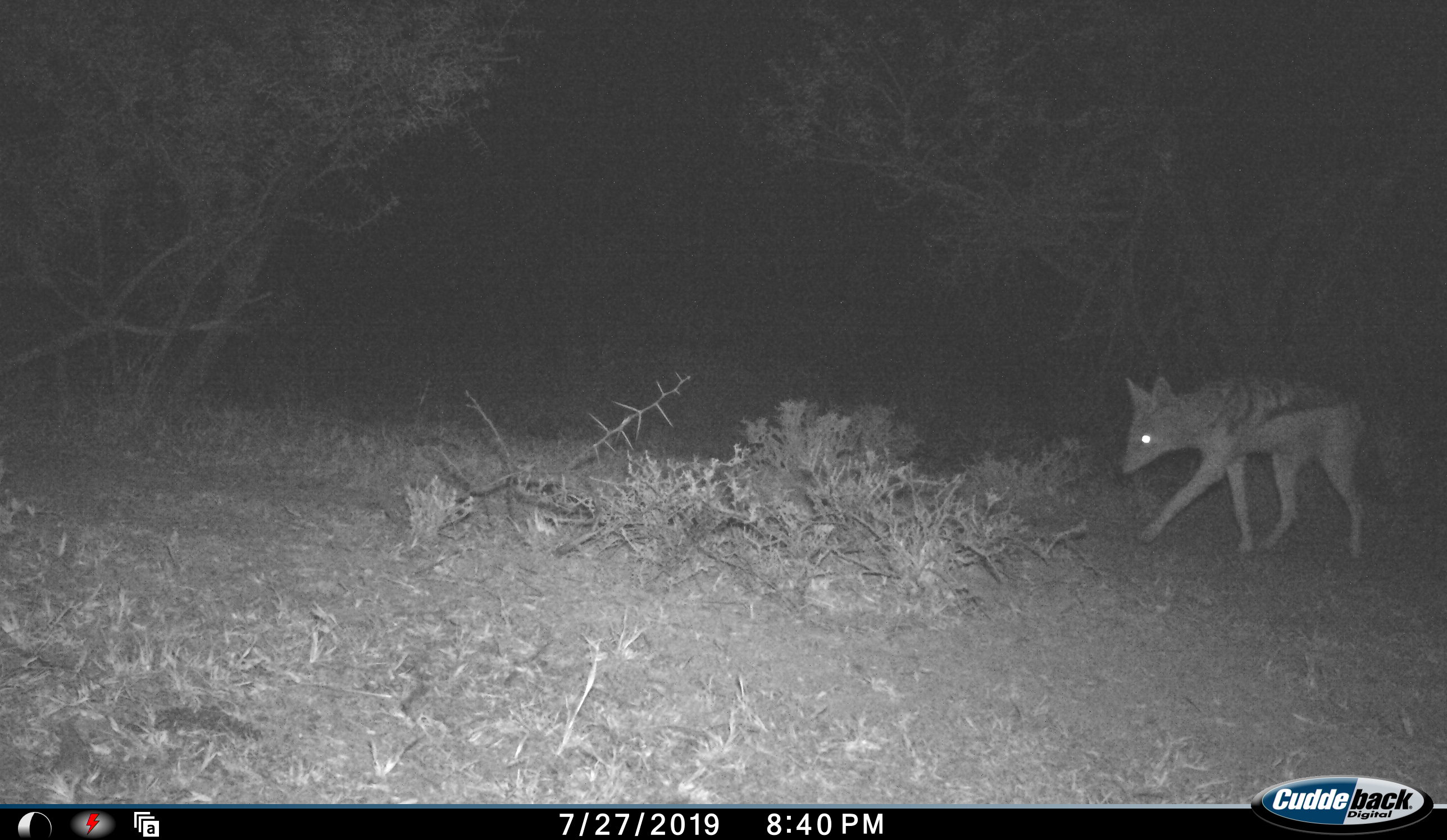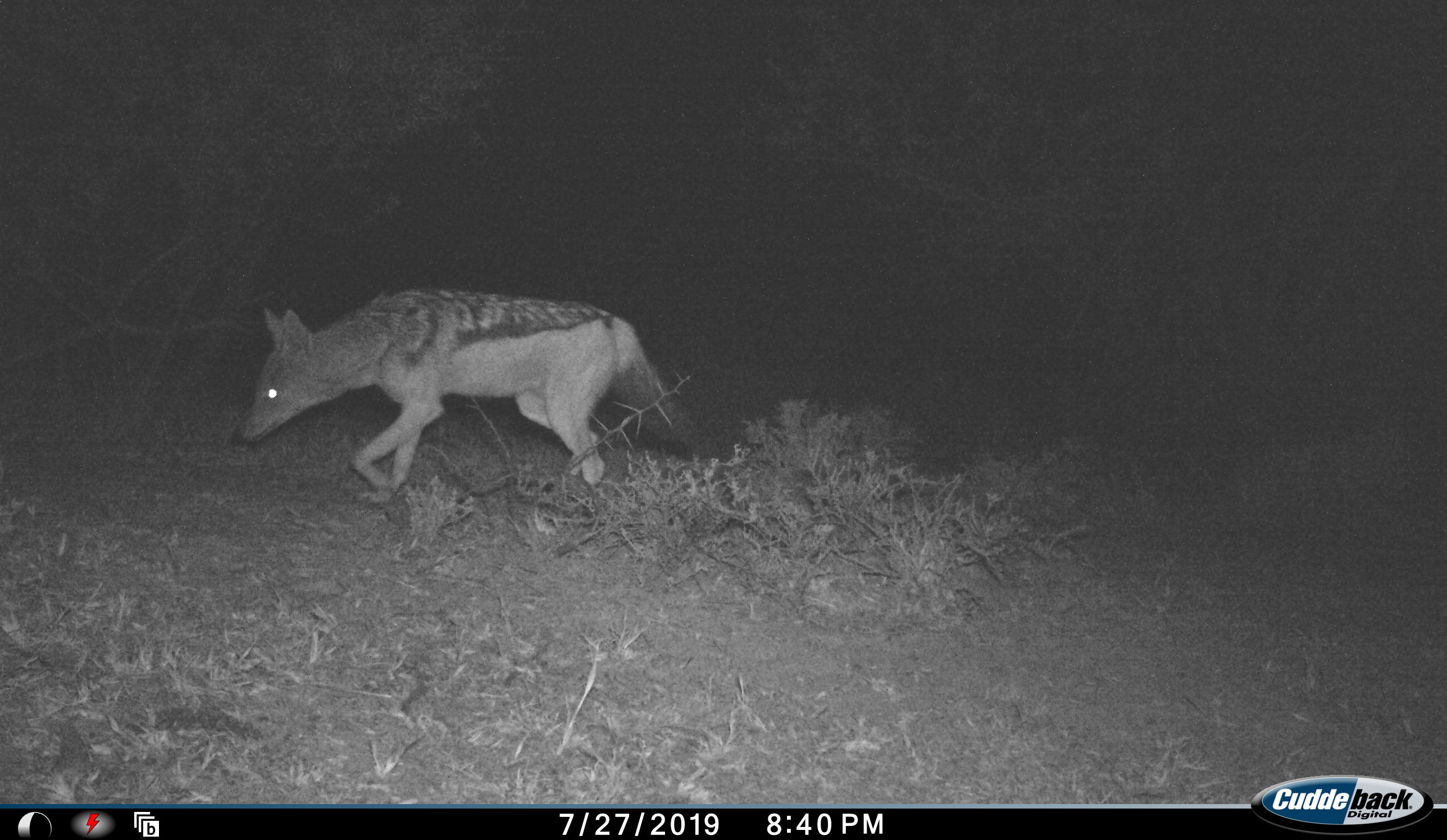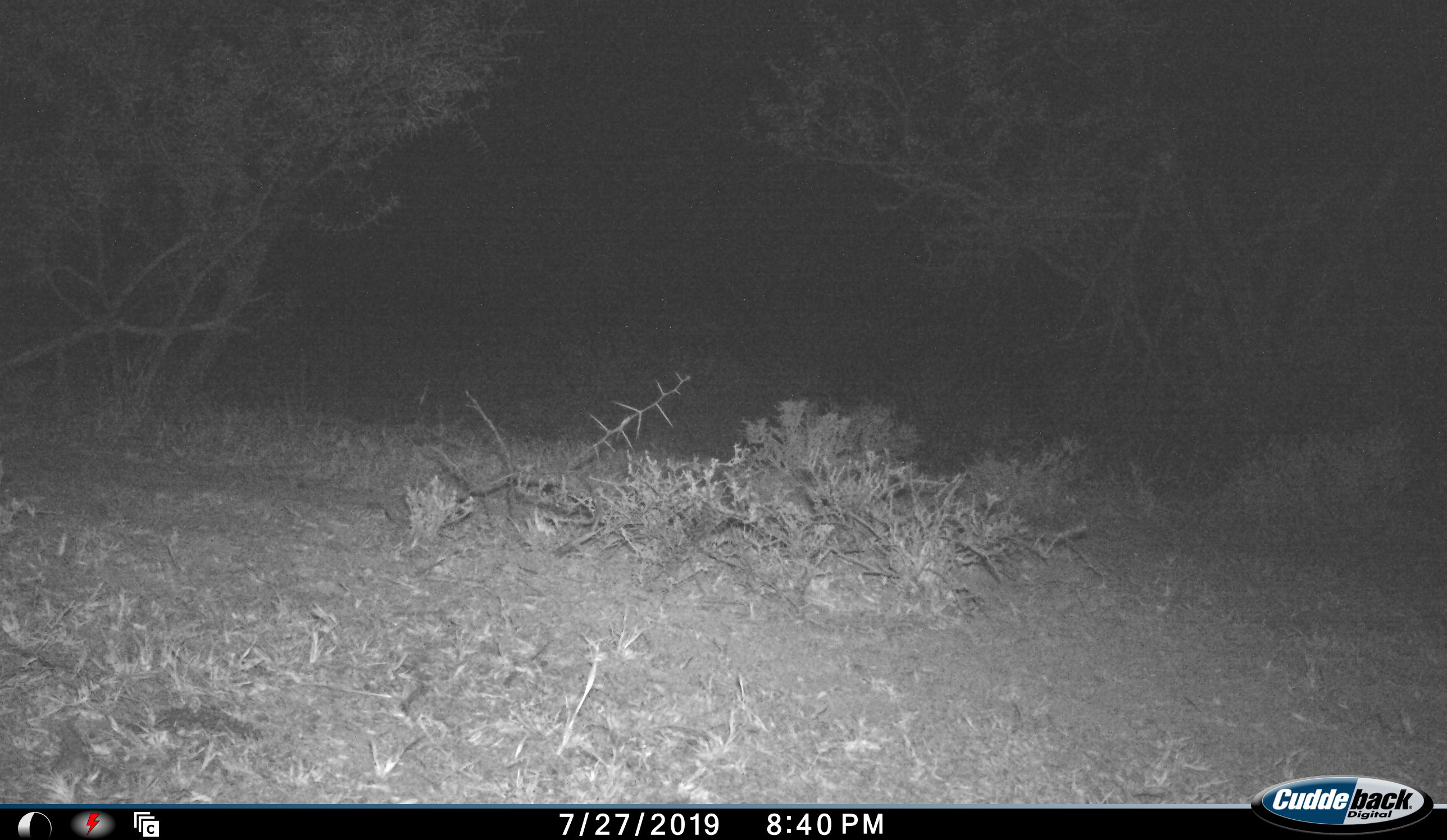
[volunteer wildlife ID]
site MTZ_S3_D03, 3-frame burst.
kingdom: Animalia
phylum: Chordata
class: Mammalia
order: Carnivora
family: Canidae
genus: Lupulella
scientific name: Lupulella mesomelas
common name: black-backed jackal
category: jackalblackbacked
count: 1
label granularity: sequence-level